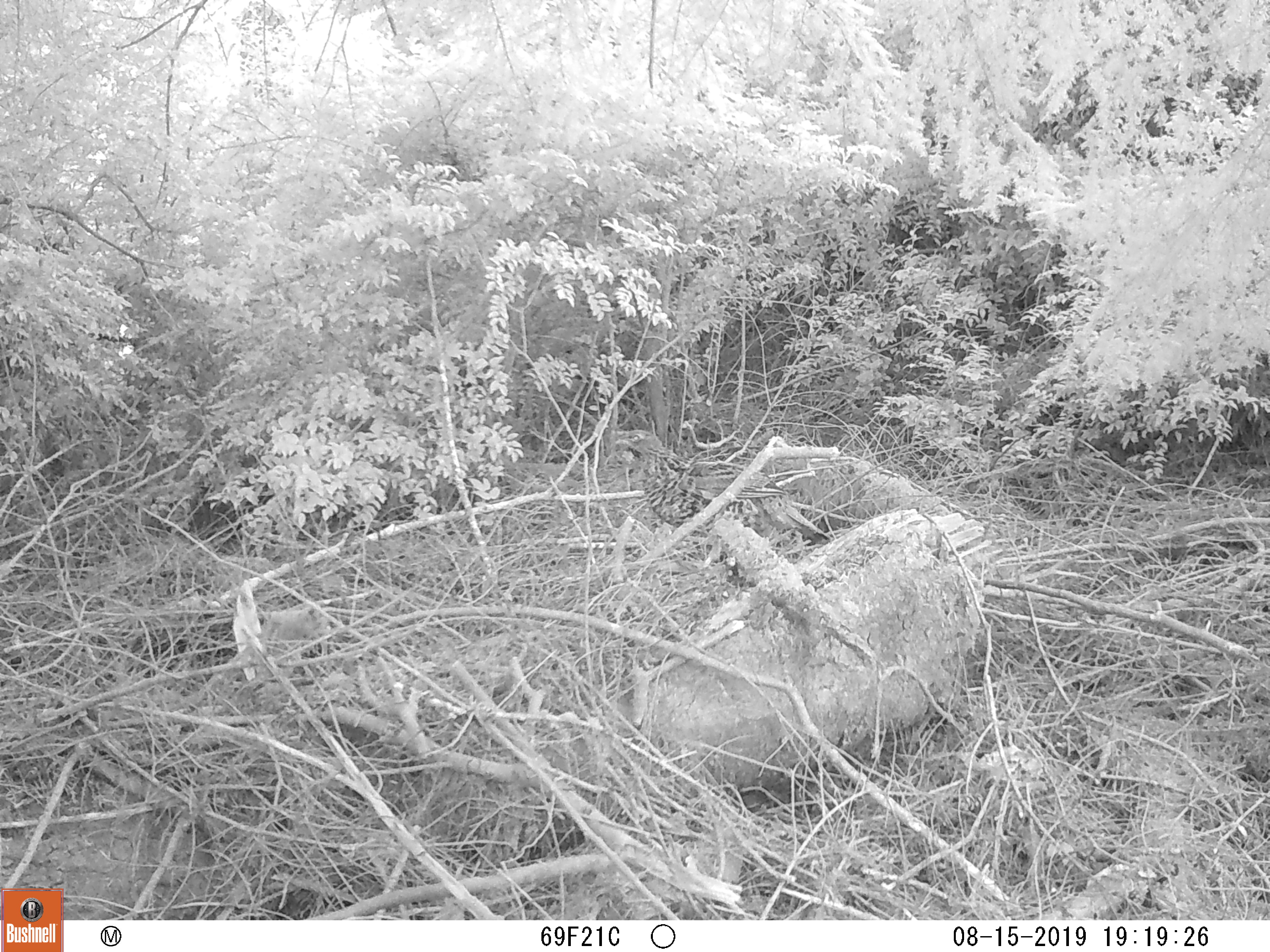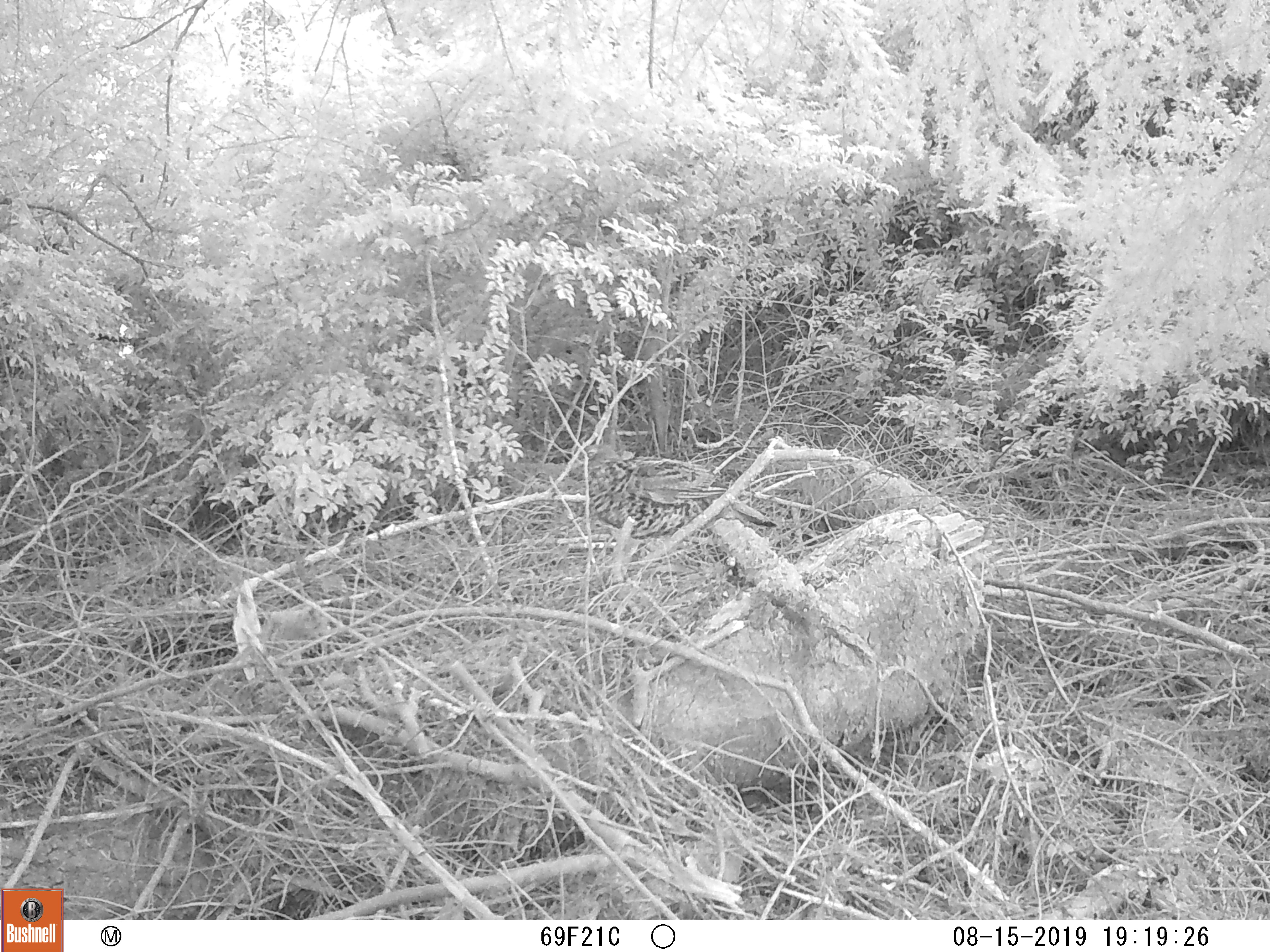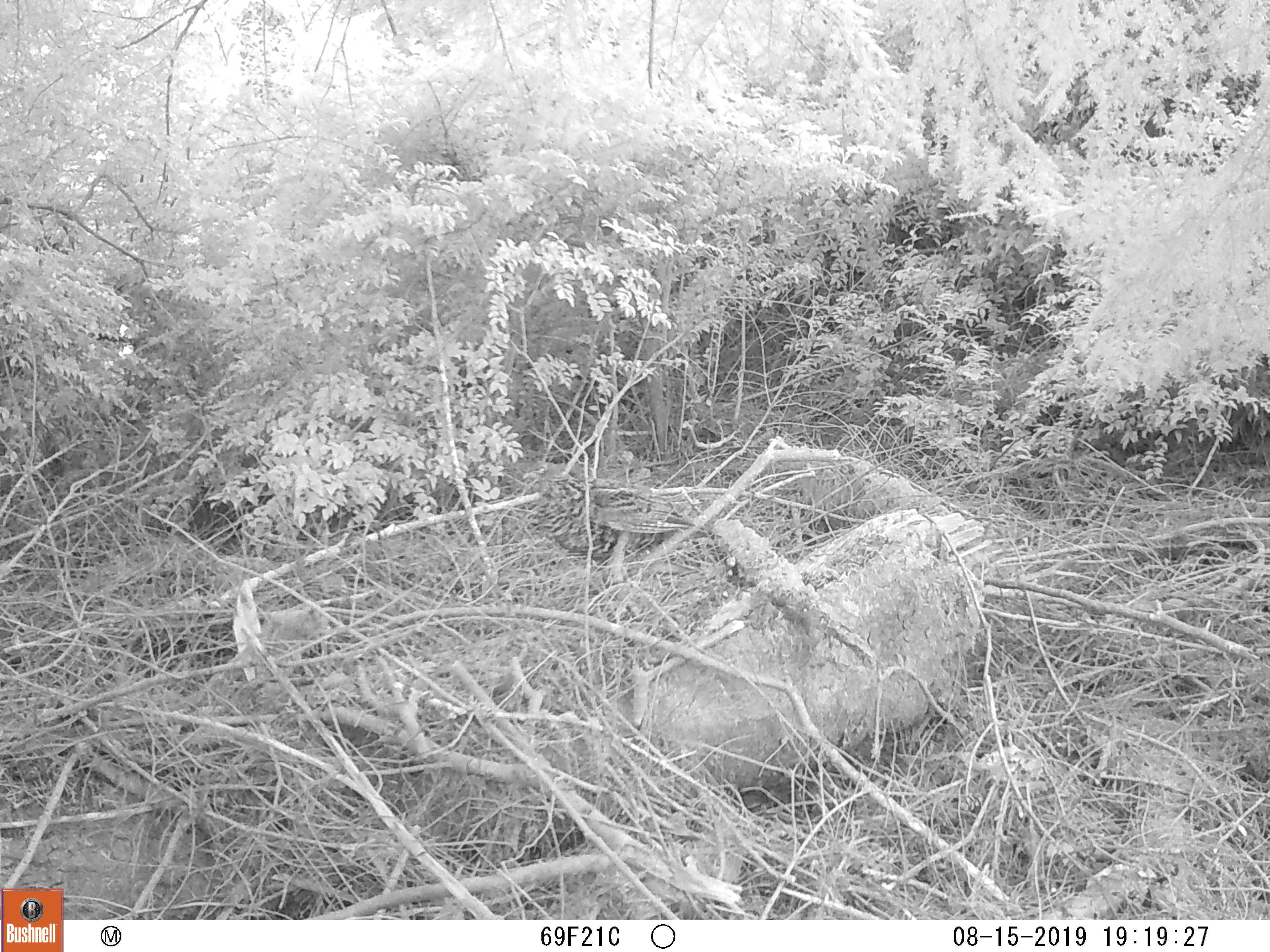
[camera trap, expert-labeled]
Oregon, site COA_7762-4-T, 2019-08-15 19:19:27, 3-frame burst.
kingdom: Animalia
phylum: Chordata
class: Aves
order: Galliformes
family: Phasianidae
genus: Bonasa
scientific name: Bonasa umbellus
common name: ruffed grouse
Ruffed grouse (Bonasa umbellus).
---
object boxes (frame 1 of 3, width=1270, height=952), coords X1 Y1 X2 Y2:
ruffed grouse: 604 421 840 552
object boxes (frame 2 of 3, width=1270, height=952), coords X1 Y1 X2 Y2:
ruffed grouse: 559 435 793 542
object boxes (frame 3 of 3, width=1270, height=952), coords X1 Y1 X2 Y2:
ruffed grouse: 505 454 717 577